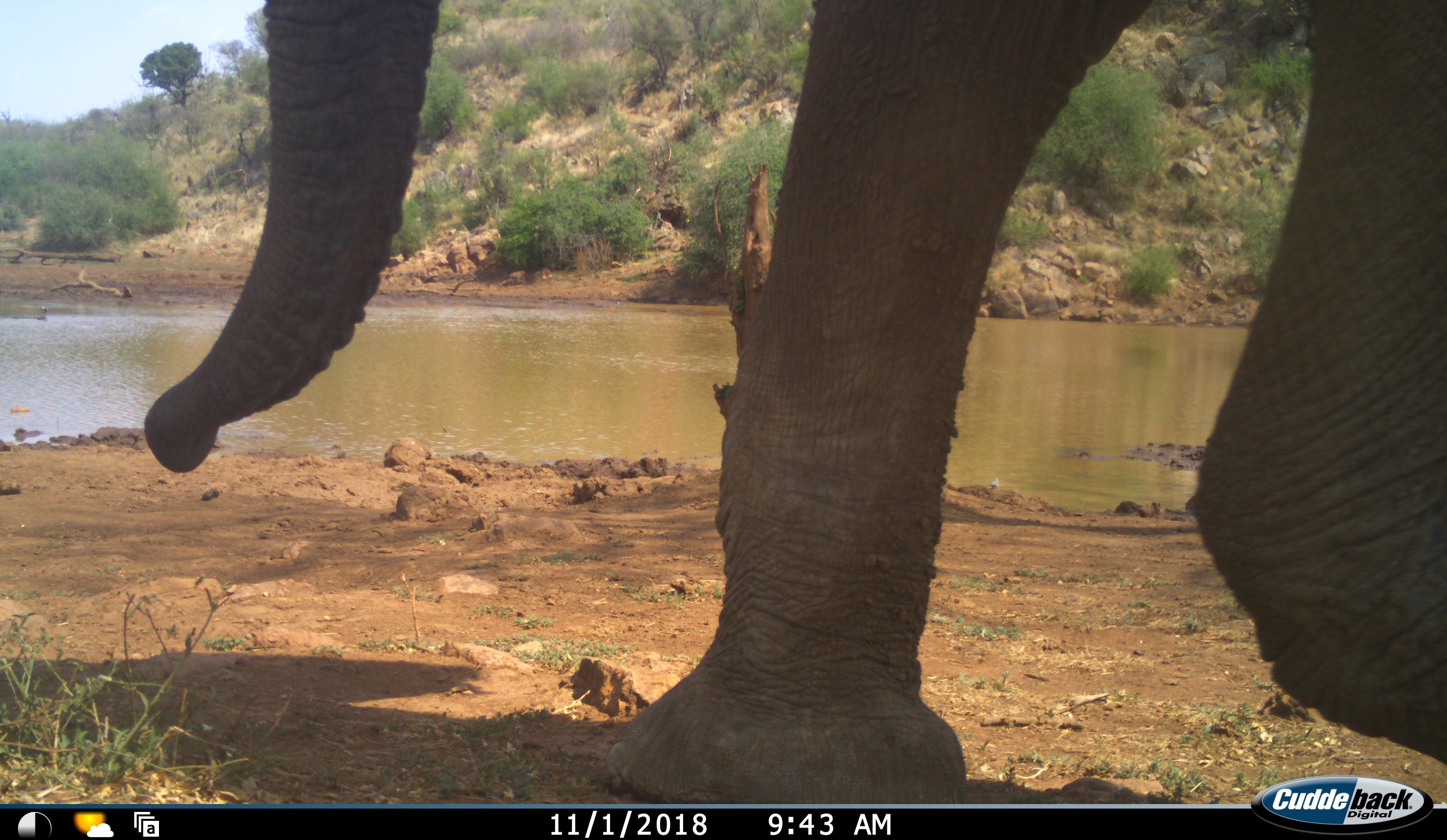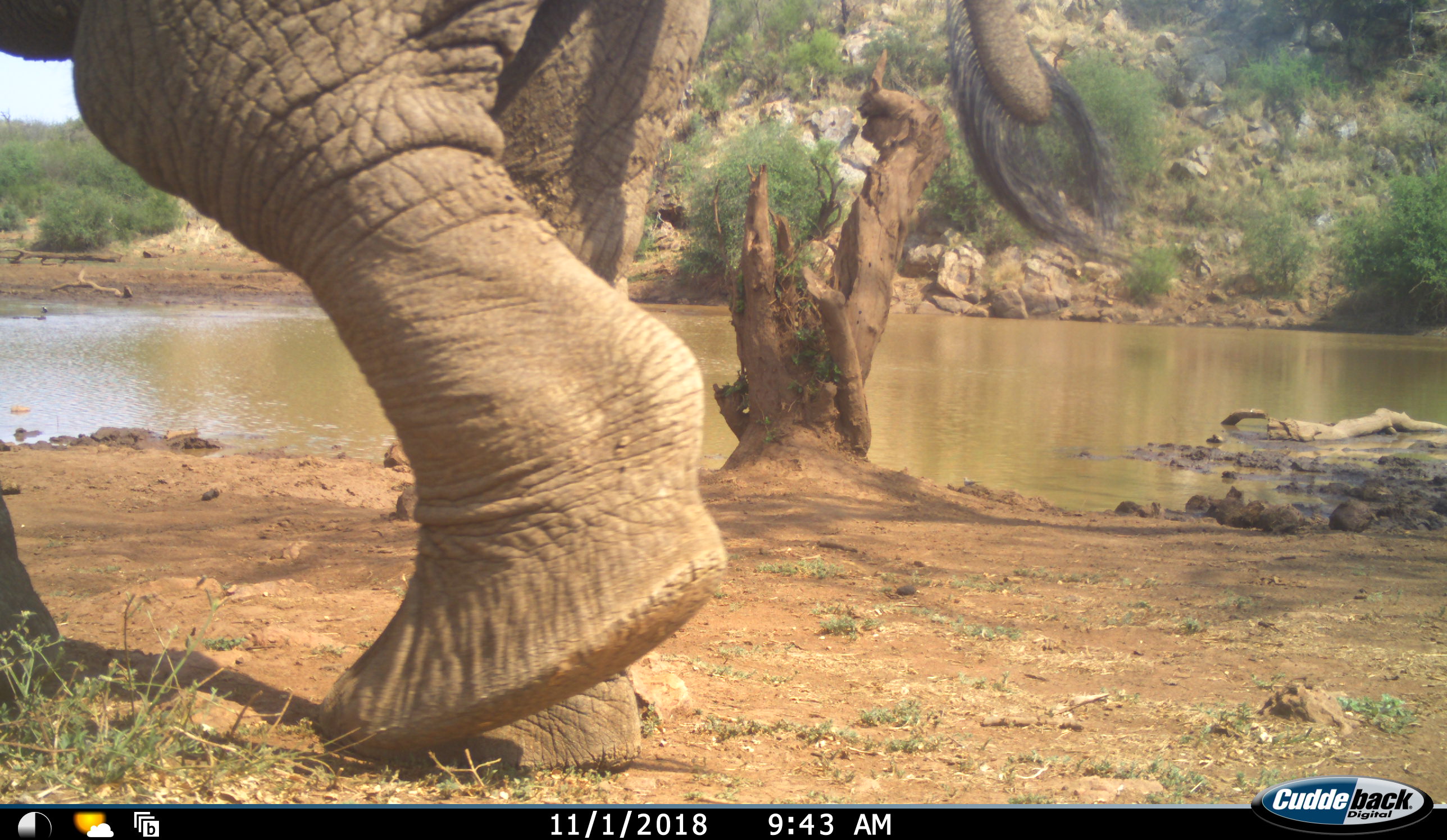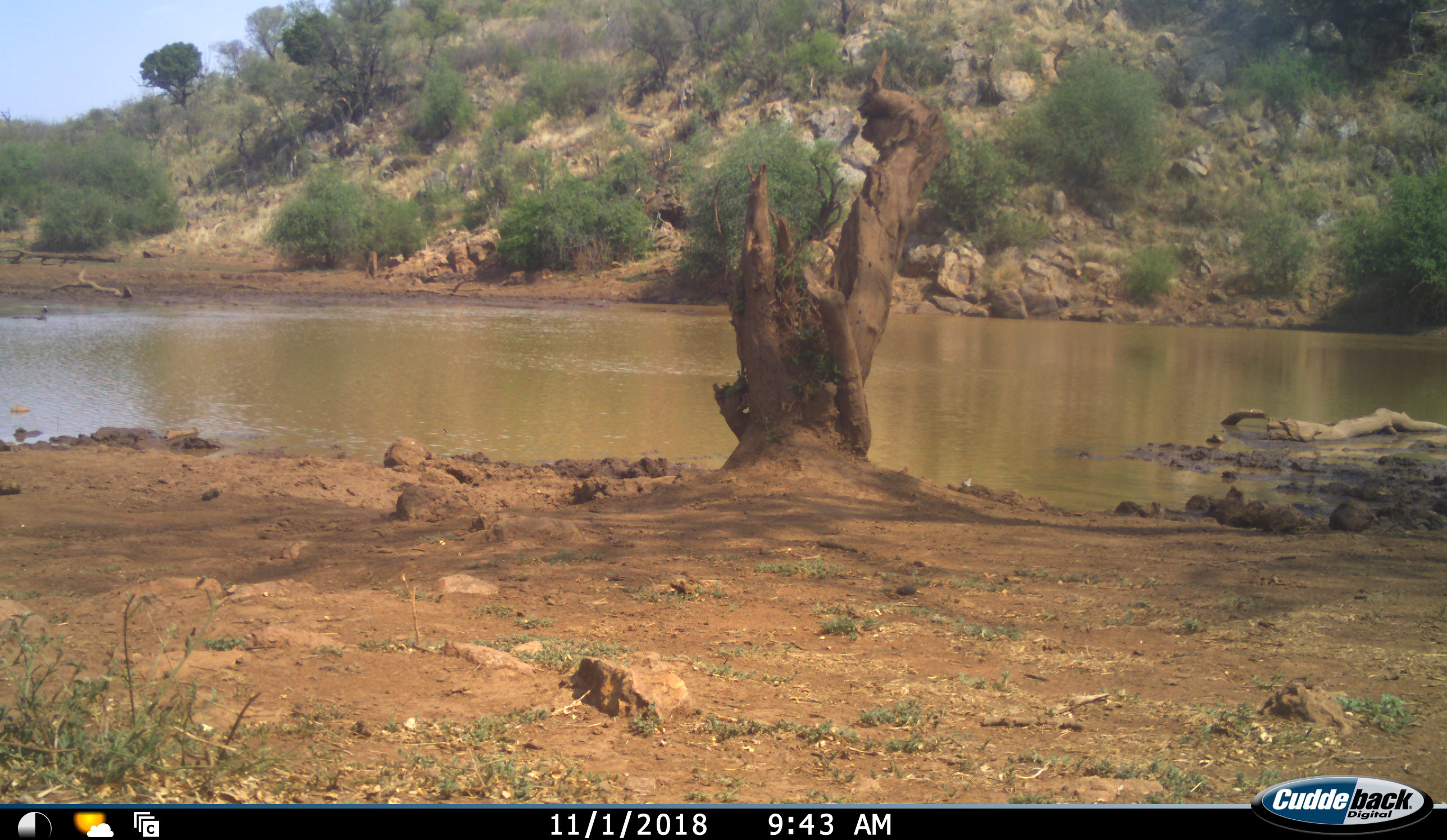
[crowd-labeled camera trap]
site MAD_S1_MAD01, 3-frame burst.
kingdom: Animalia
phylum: Chordata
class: Mammalia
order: Proboscidea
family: Elephantidae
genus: Loxodonta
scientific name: Loxodonta africana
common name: african bush elephant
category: elephant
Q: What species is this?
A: Elephant (african bush elephant) (Loxodonta africana).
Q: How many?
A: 1.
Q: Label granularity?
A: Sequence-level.